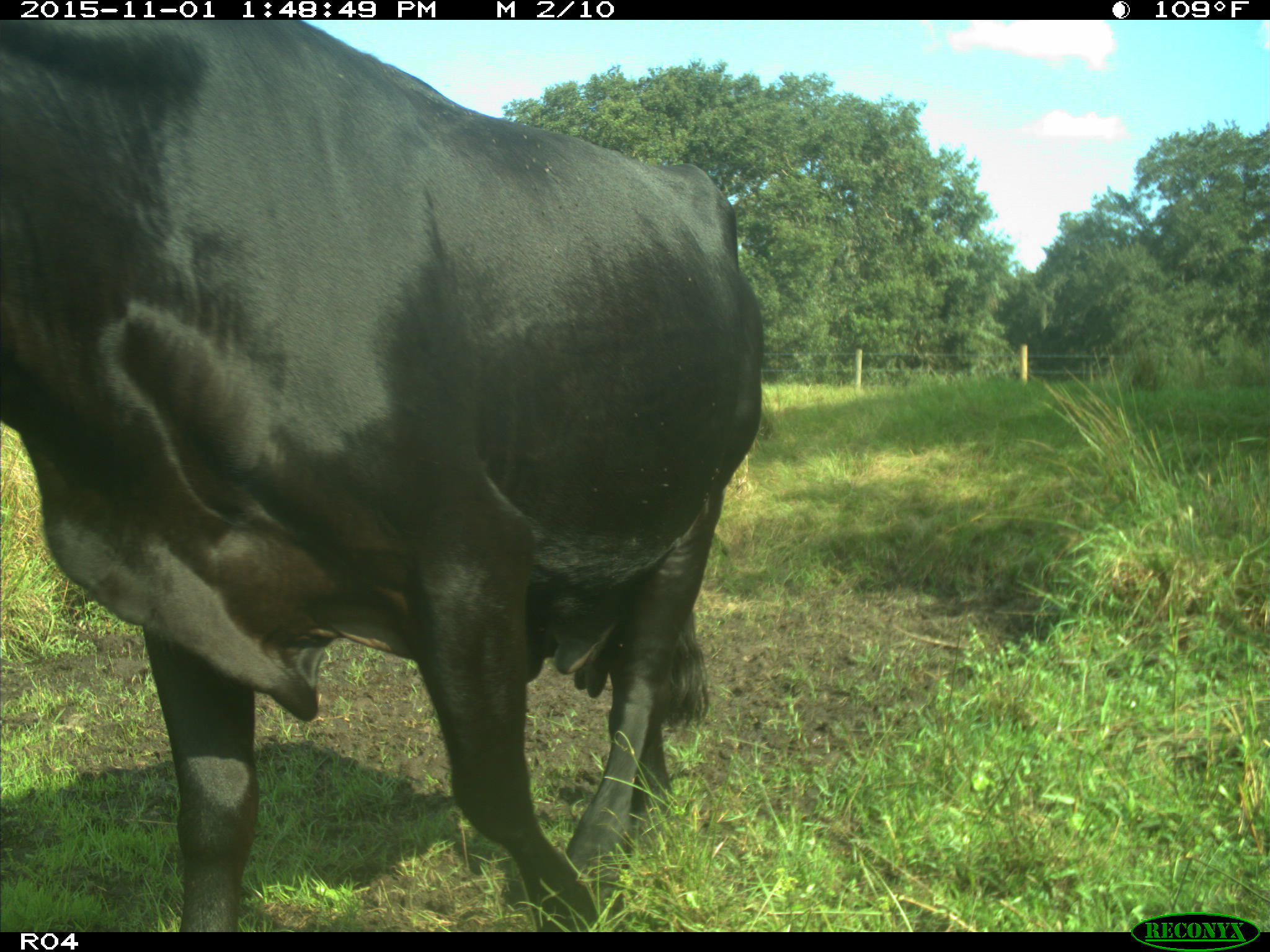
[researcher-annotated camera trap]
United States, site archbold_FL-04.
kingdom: Animalia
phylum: Chordata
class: Mammalia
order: Artiodactyla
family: Bovidae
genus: Bos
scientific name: Bos taurus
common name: domestic cow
Bos taurus (domestic cow).